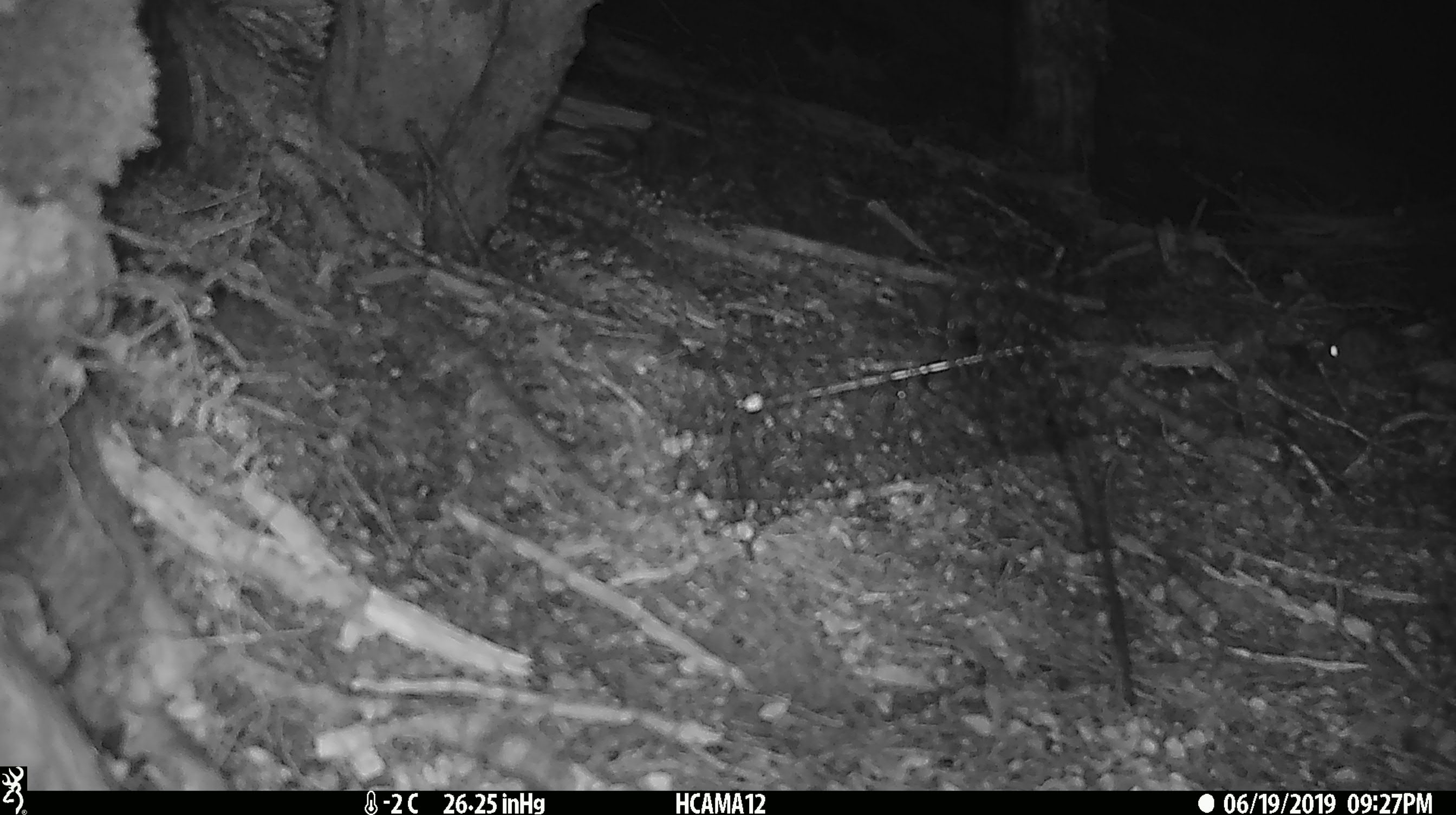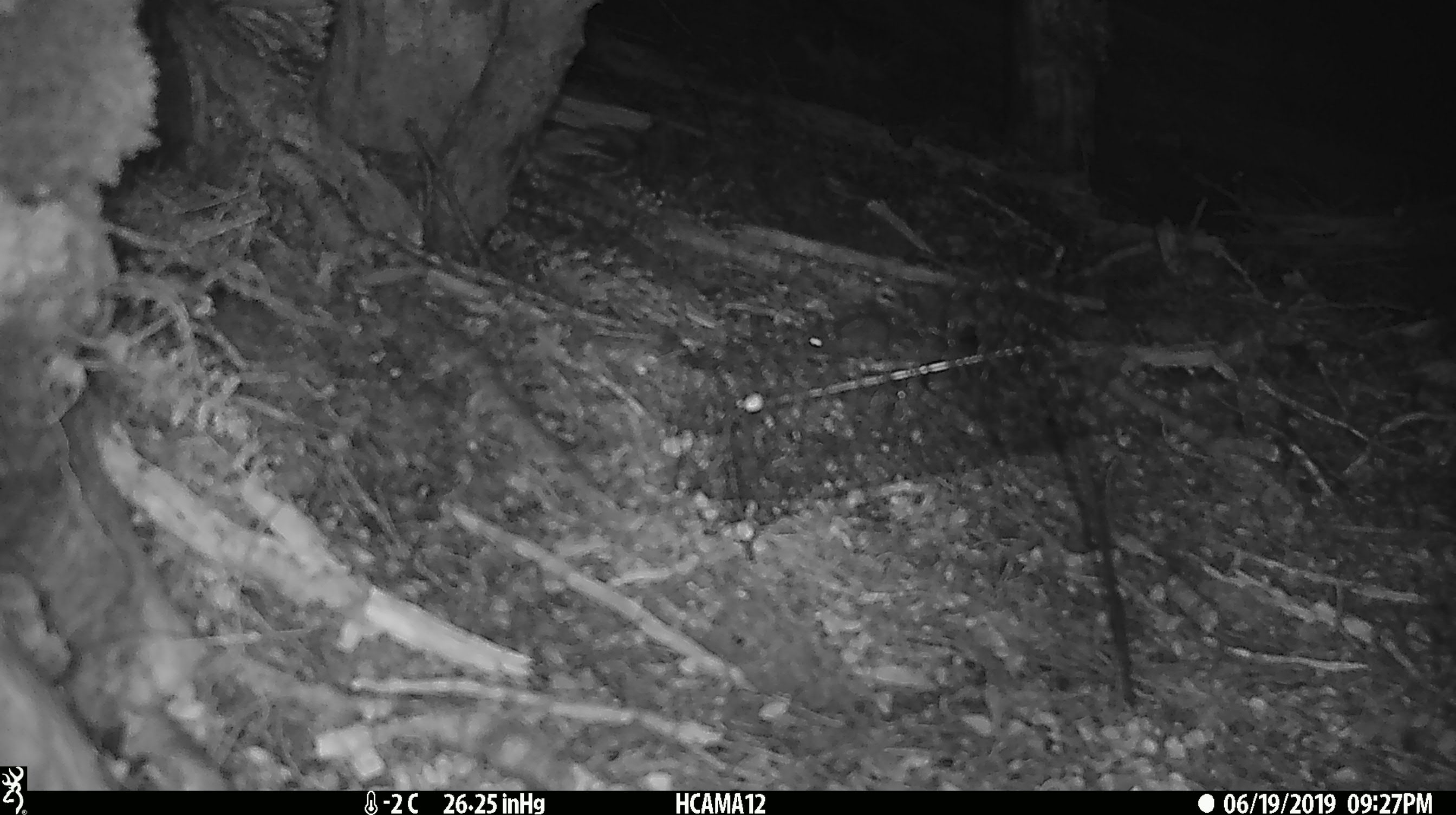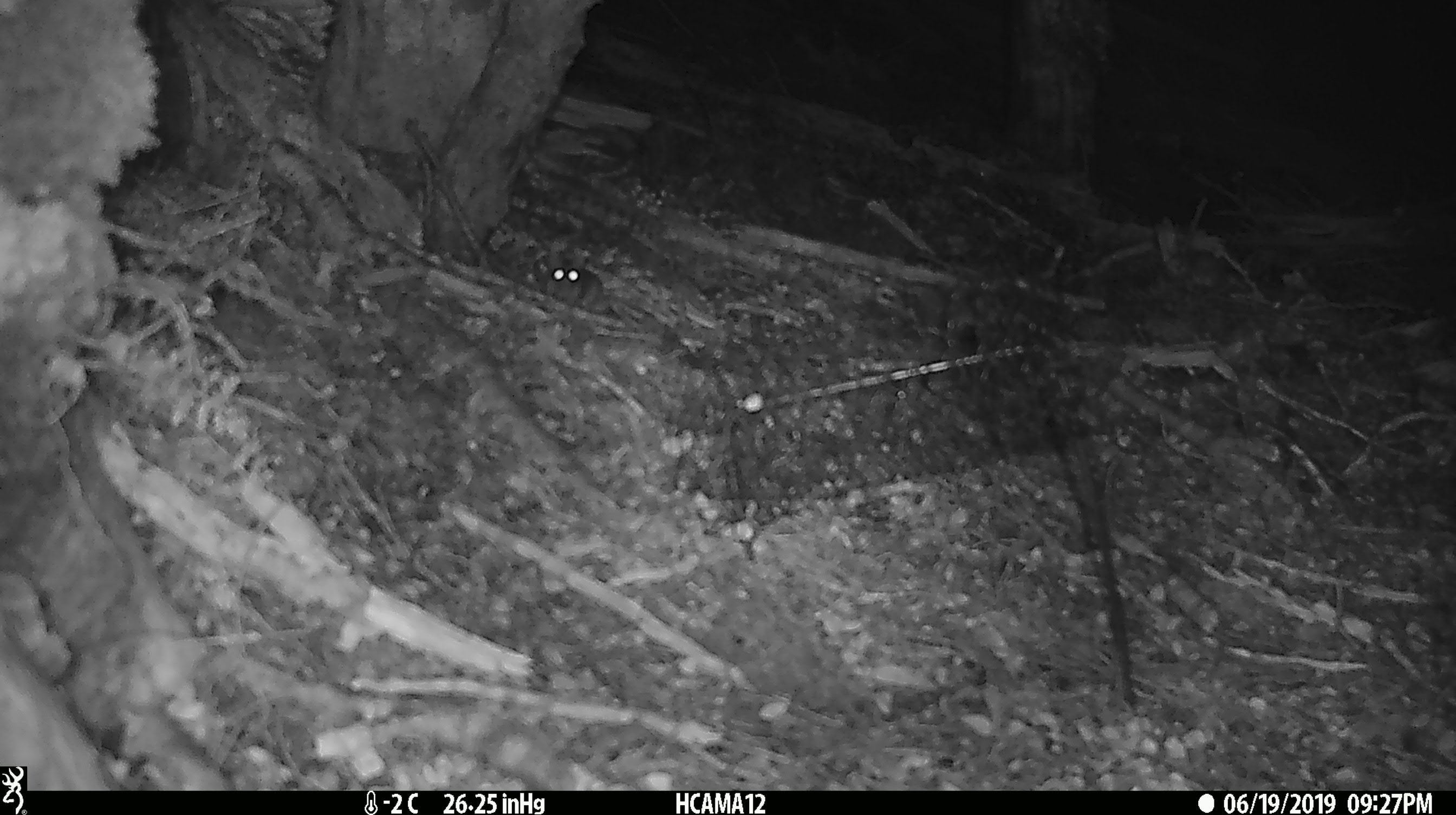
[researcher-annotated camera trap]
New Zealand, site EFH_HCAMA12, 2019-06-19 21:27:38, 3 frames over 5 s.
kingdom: Animalia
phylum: Chordata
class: Mammalia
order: Rodentia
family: Muridae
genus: Mus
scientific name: Mus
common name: mouse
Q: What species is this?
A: Mouse (Mus).